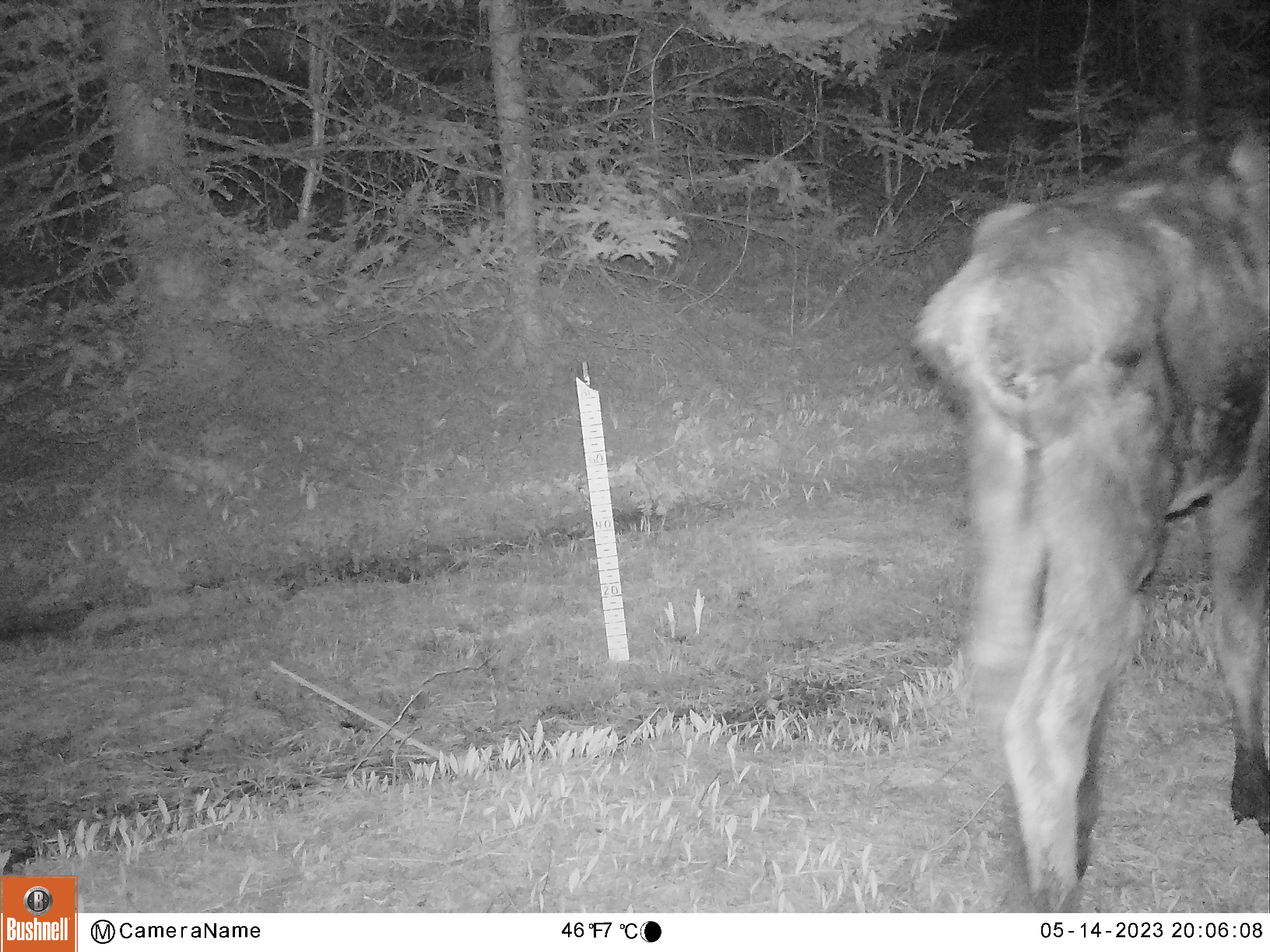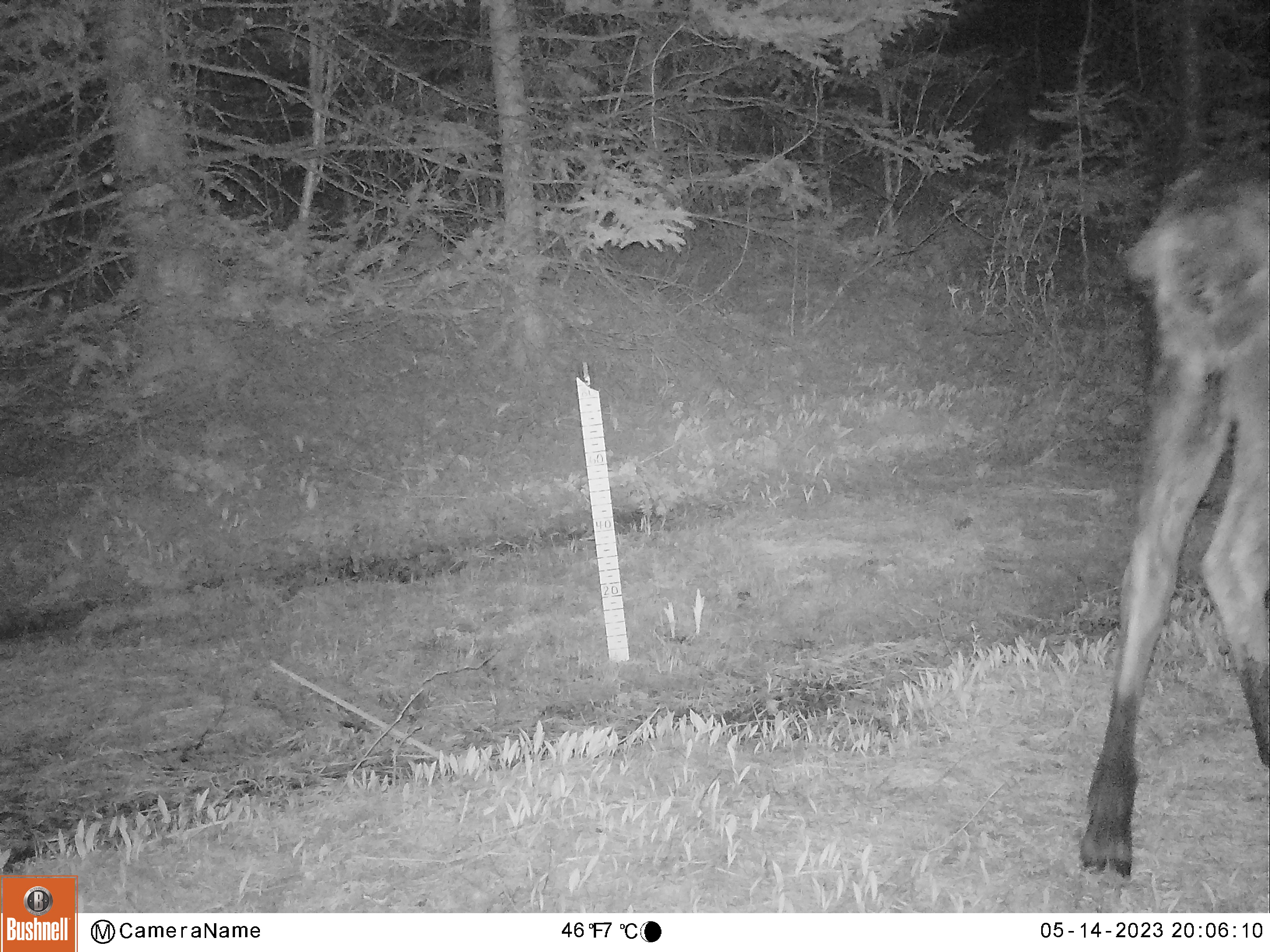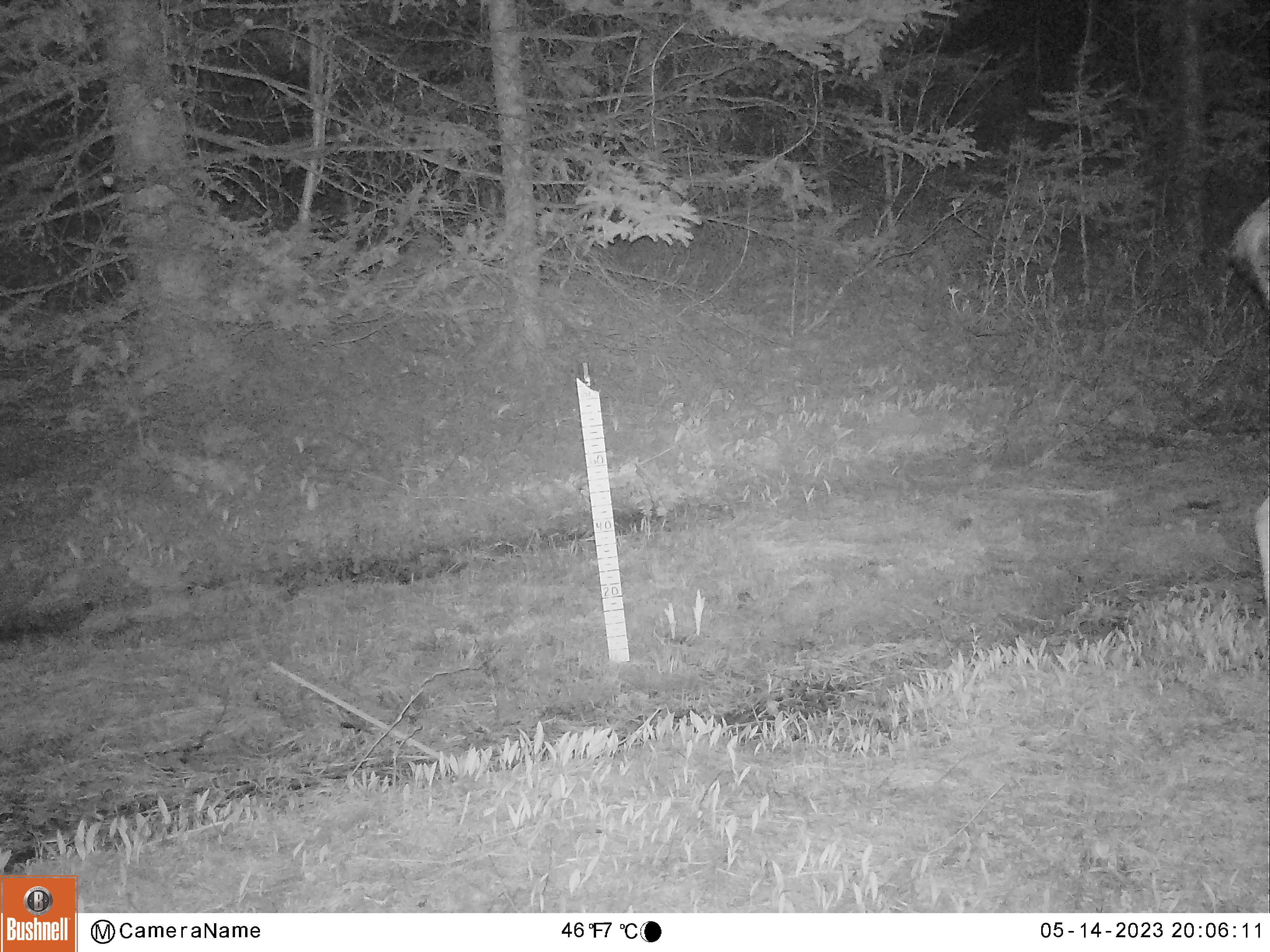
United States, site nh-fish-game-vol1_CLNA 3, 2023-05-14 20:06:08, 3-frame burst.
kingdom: Animalia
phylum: Chordata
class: Mammalia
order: Artiodactyla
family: Cervidae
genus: Alces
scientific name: Alces alces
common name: moose